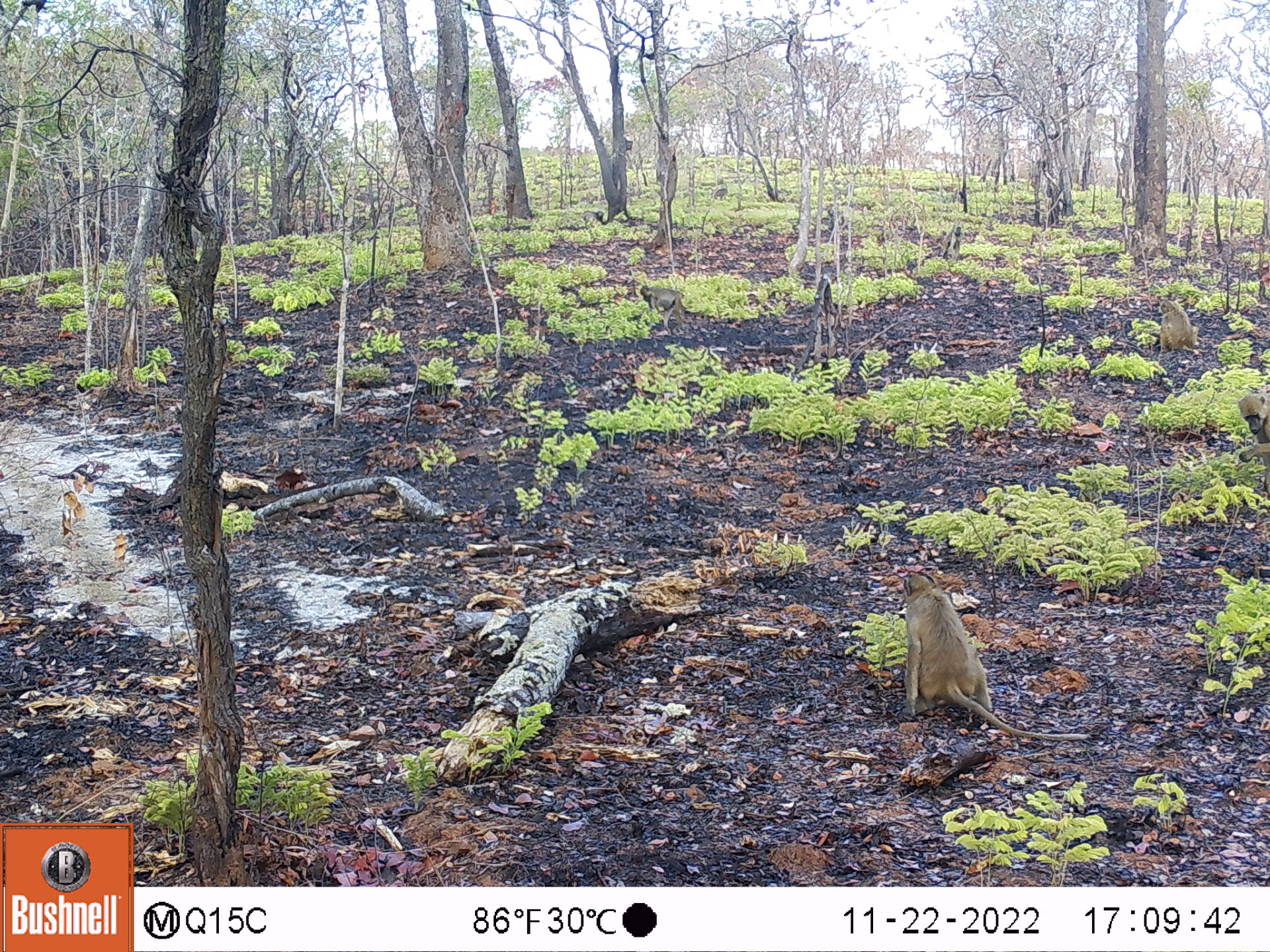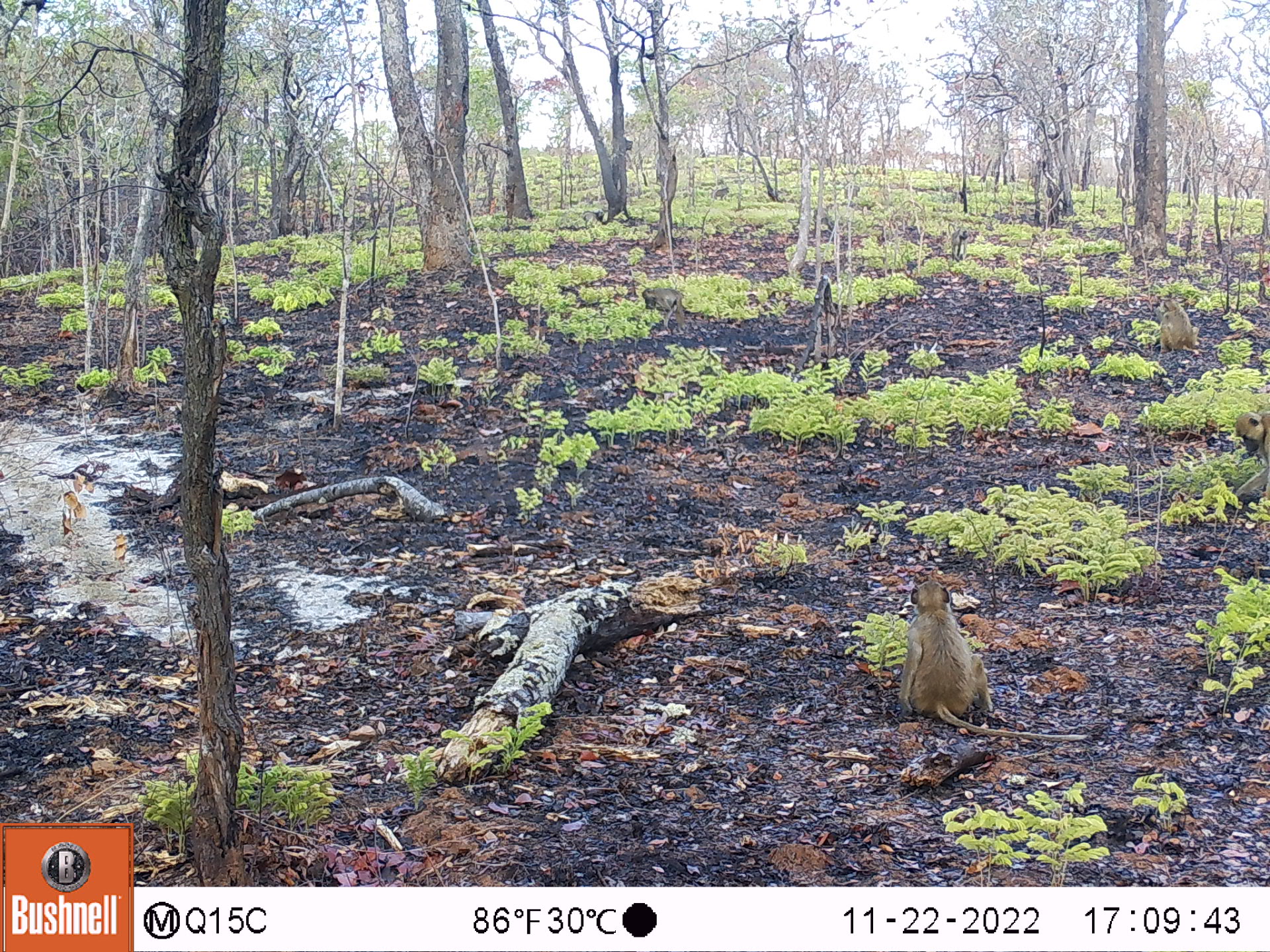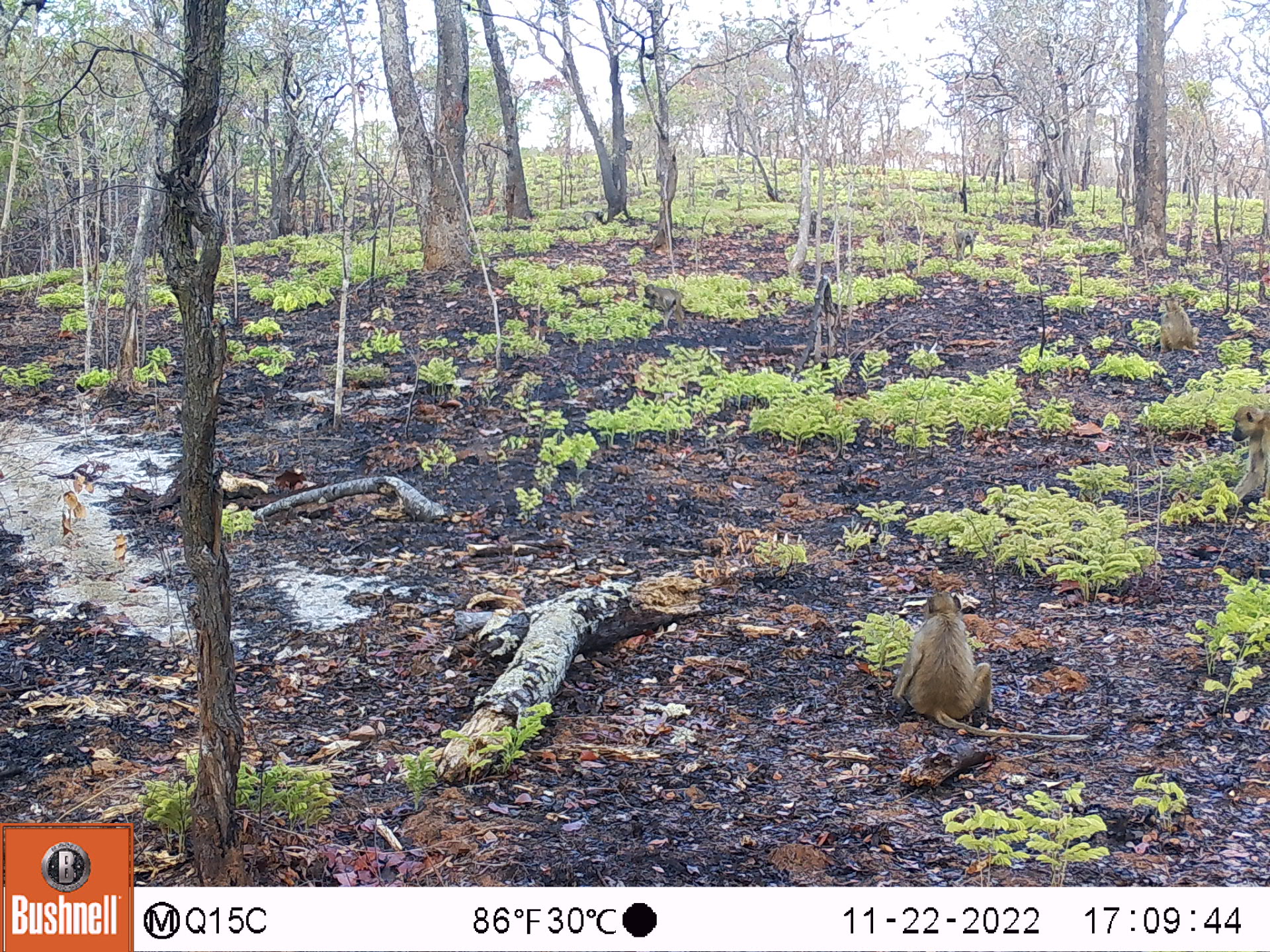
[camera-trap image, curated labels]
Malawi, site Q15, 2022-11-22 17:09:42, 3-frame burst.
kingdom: Animalia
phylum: Chordata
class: Mammalia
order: Primates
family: Cercopithecidae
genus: Papio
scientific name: Papio cynocephalus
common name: yellow baboon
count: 8